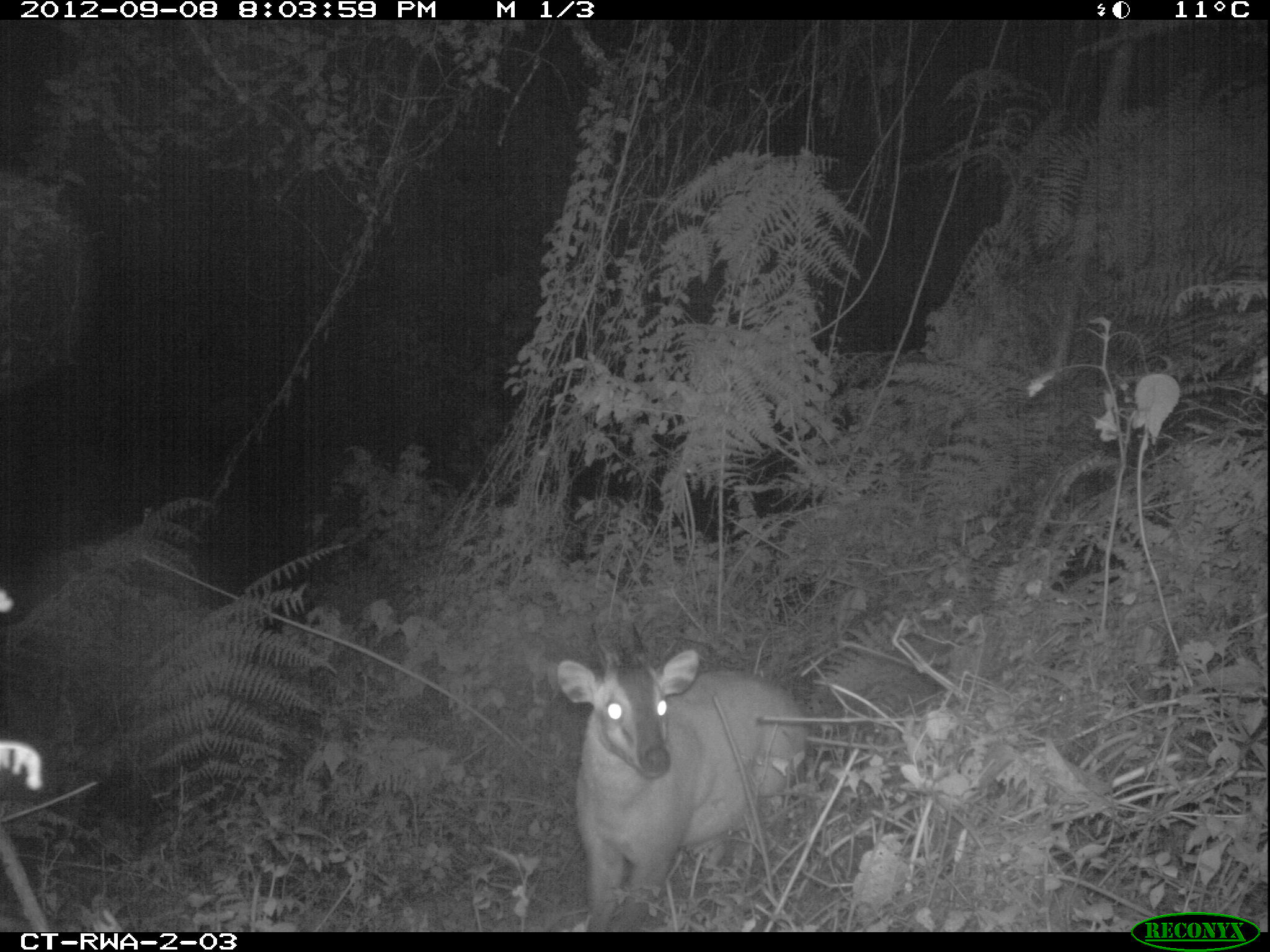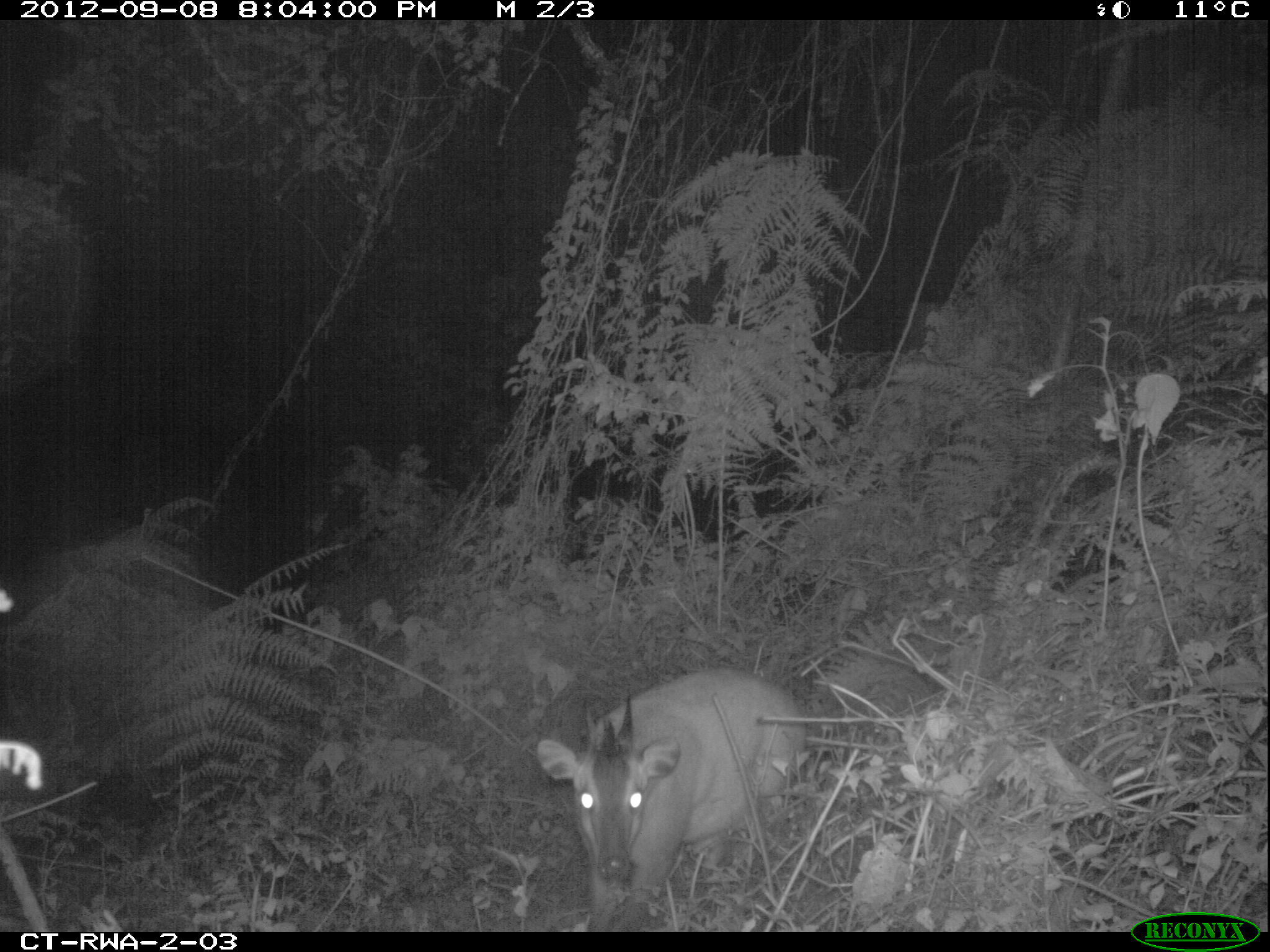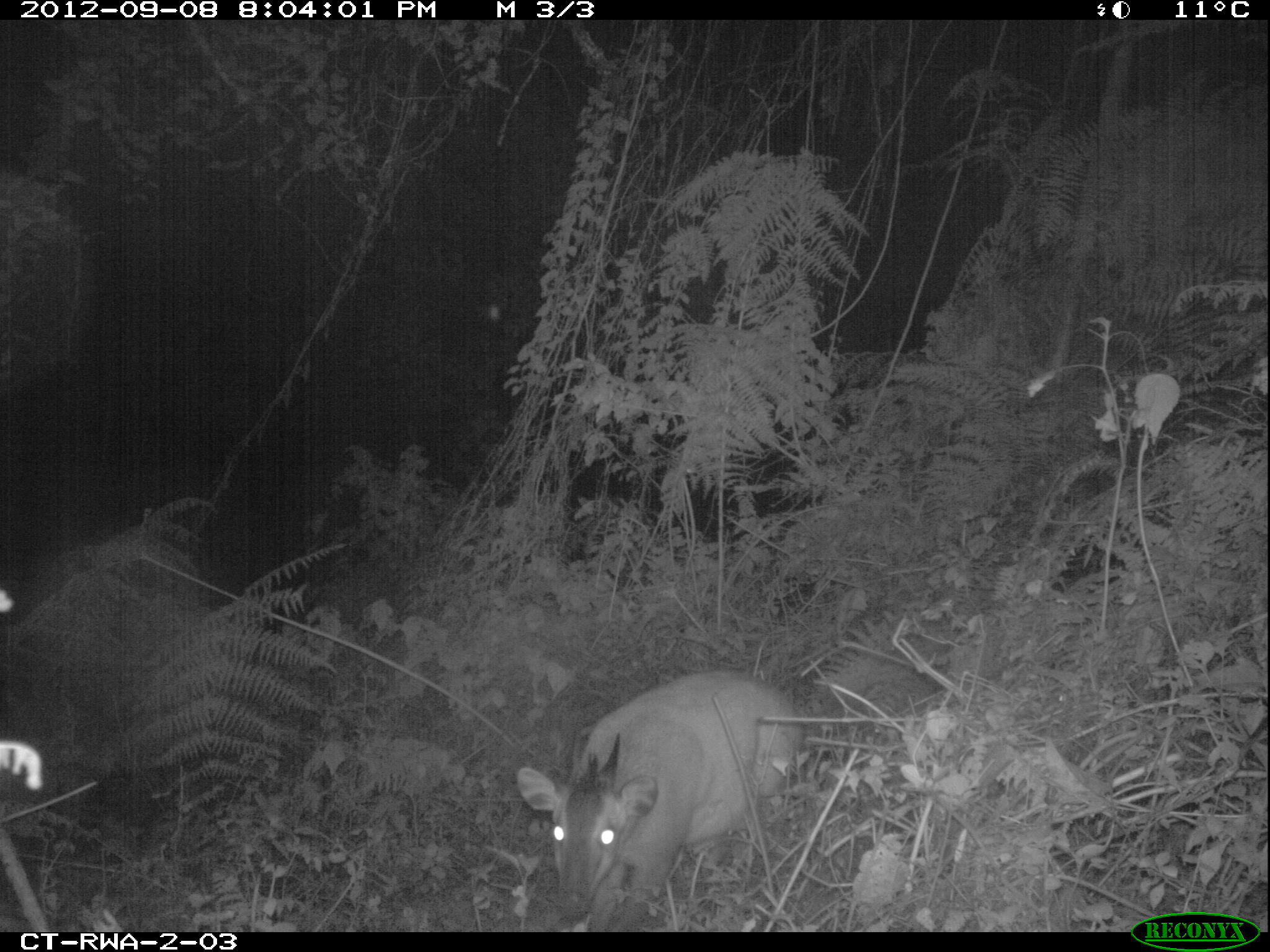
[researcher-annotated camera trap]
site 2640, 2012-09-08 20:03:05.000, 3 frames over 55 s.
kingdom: Animalia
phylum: Chordata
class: Mammalia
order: Artiodactyla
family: Bovidae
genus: Cephalophus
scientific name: Cephalophus nigrifrons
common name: black-fronted duiker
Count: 1.